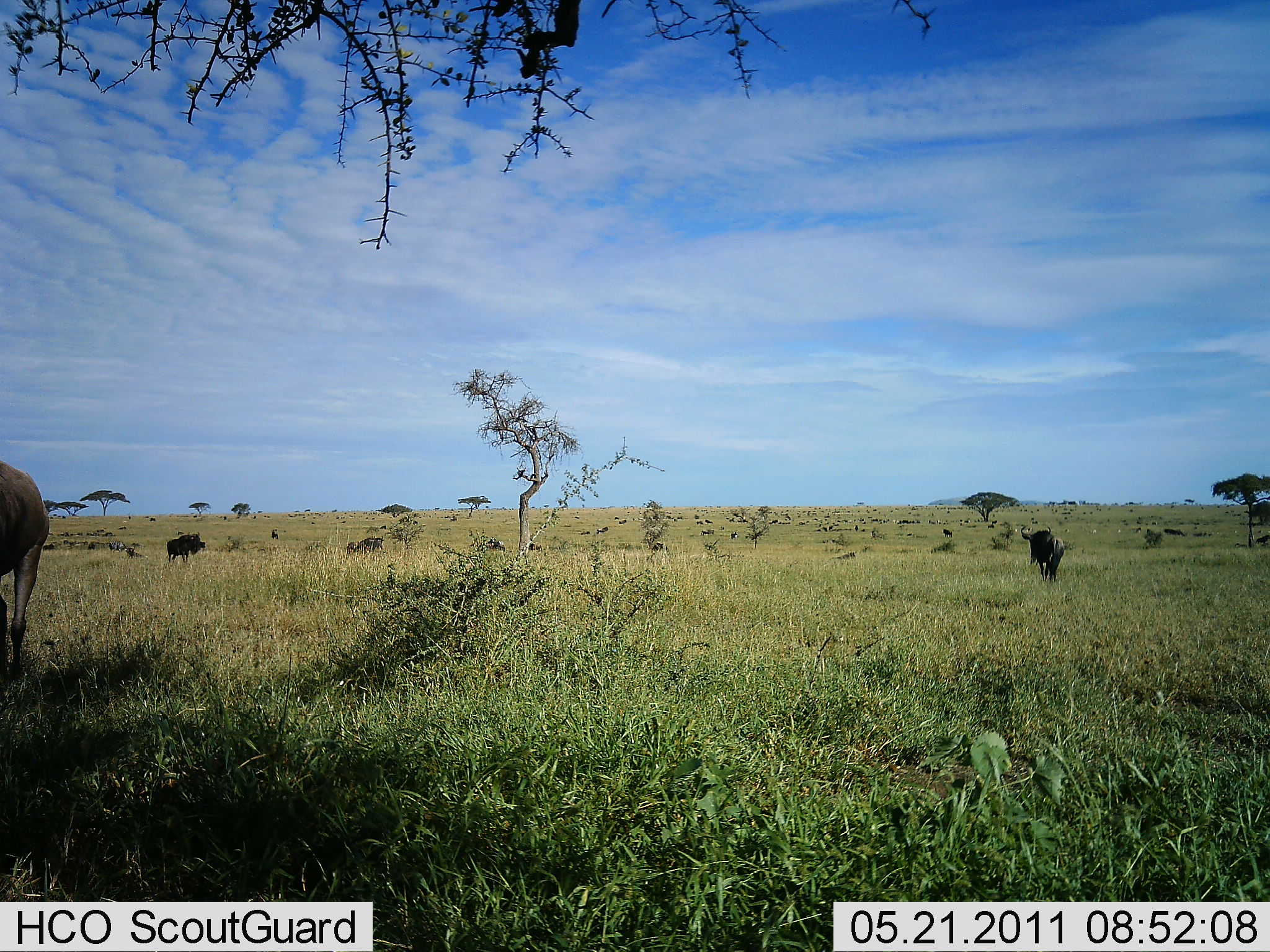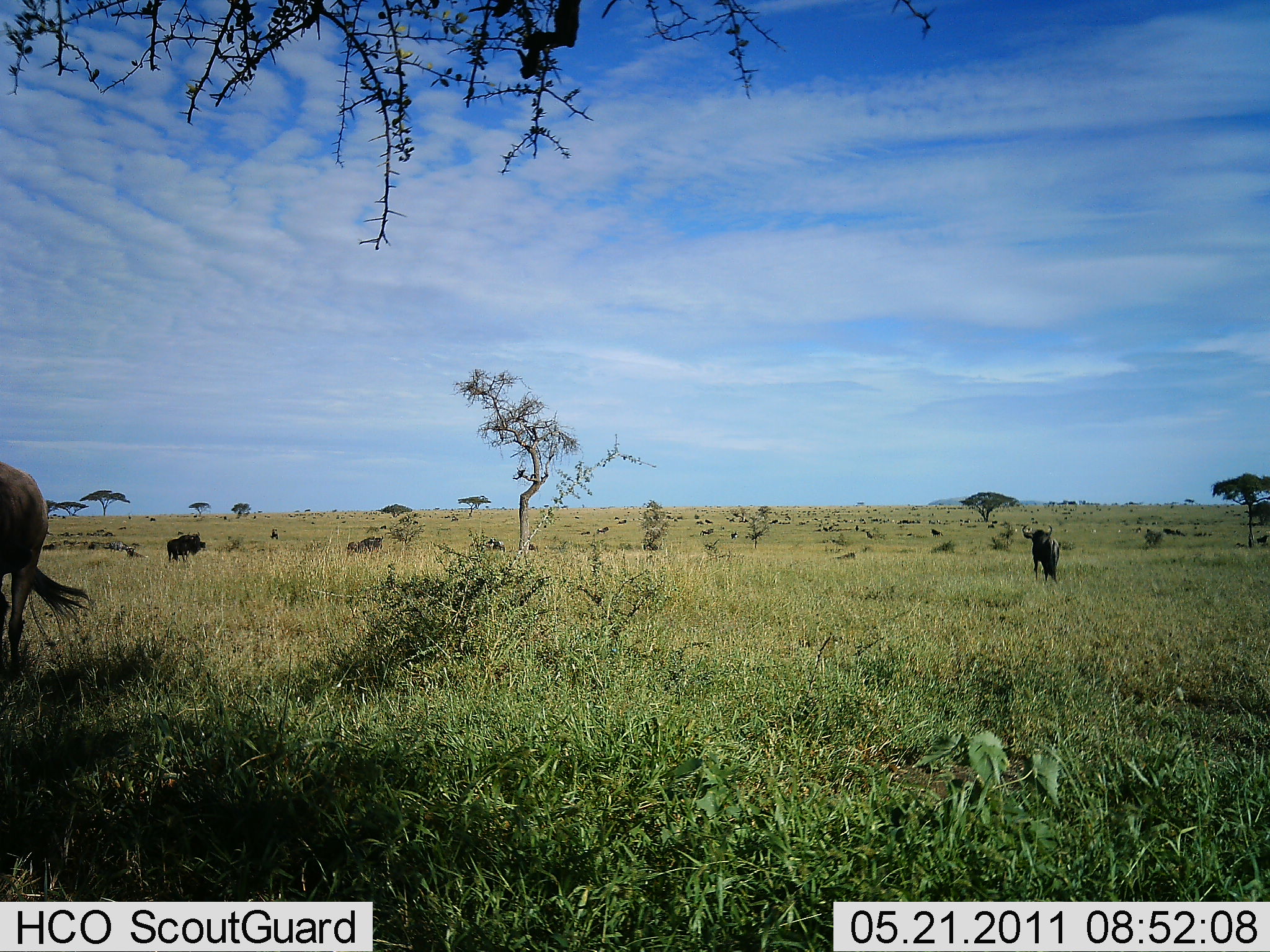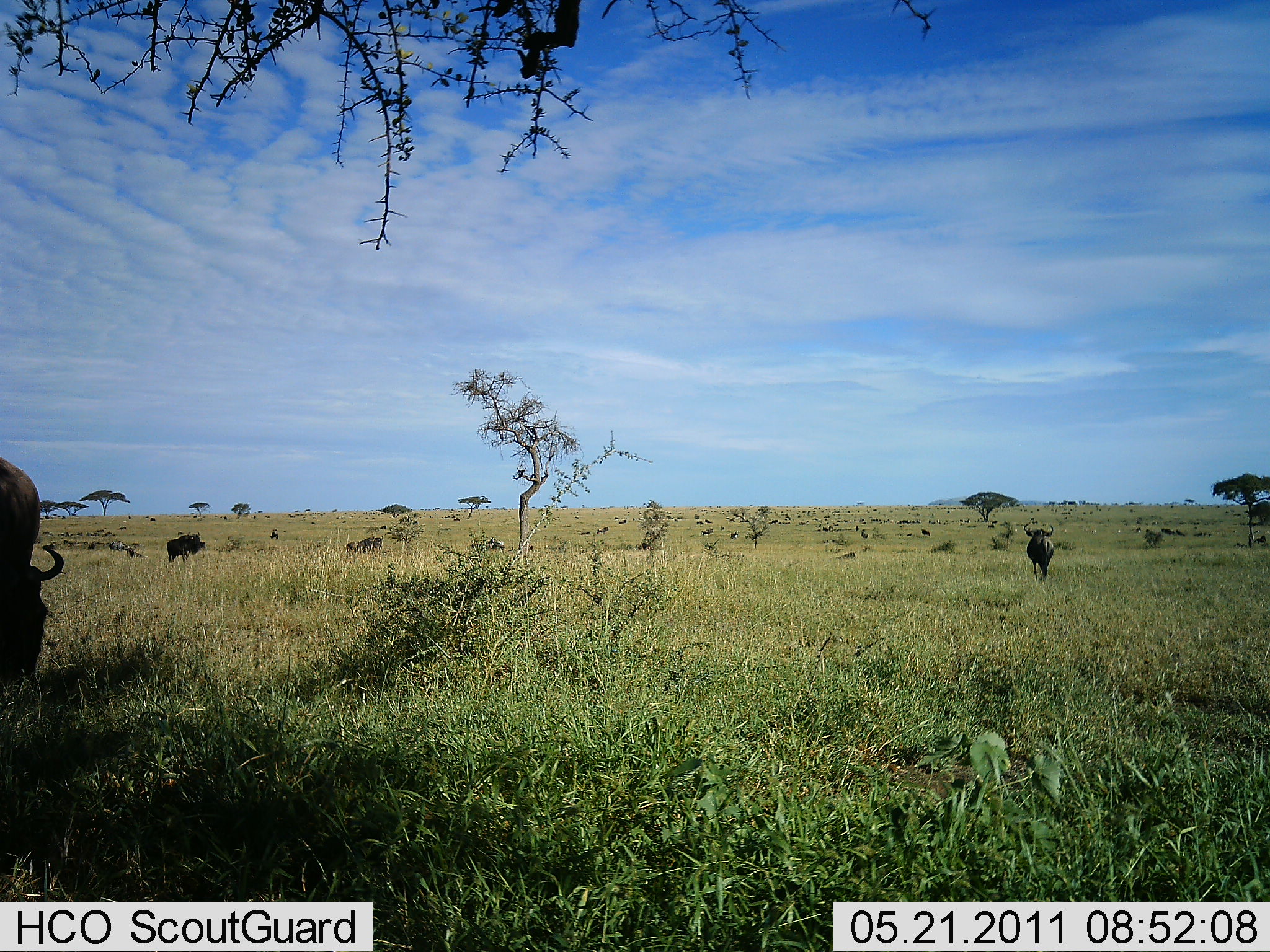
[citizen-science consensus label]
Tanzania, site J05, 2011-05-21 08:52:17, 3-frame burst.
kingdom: Animalia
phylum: Chordata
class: Mammalia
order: Artiodactyla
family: Bovidae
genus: Connochaetes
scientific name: Connochaetes taurinus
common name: blue wildebeest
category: wildebeest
Wildebeest (blue wildebeest) (Connochaetes taurinus), count 3. Behavior (volunteer vote fractions): standing 73%, resting 9%, moving 27%, interacting 9%. Young present (vote fraction): 9%. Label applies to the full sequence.